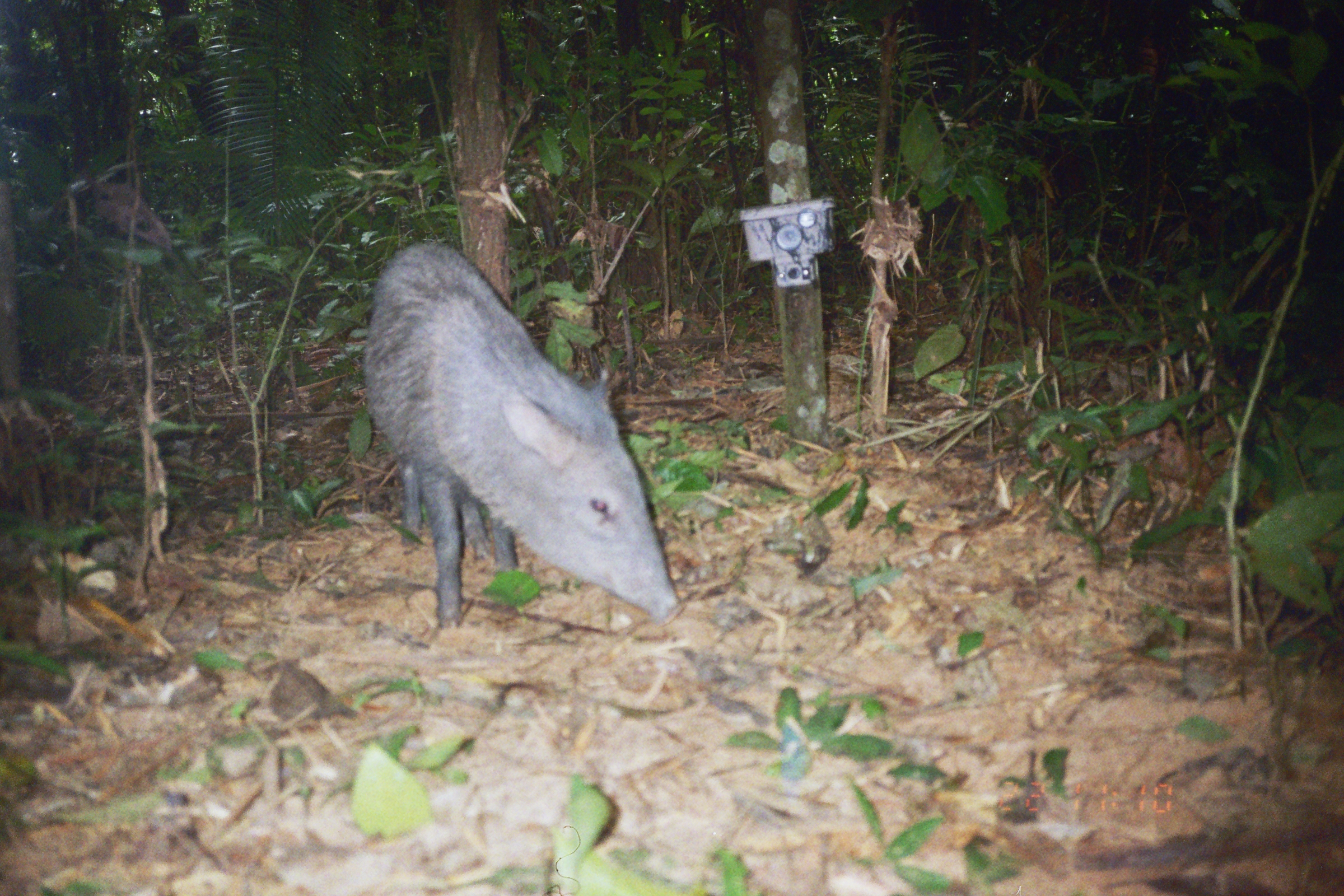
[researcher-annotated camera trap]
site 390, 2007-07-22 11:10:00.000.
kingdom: Animalia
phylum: Chordata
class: Mammalia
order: Artiodactyla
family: Tayassuidae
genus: Pecari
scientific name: Pecari tajacu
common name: collared peccary